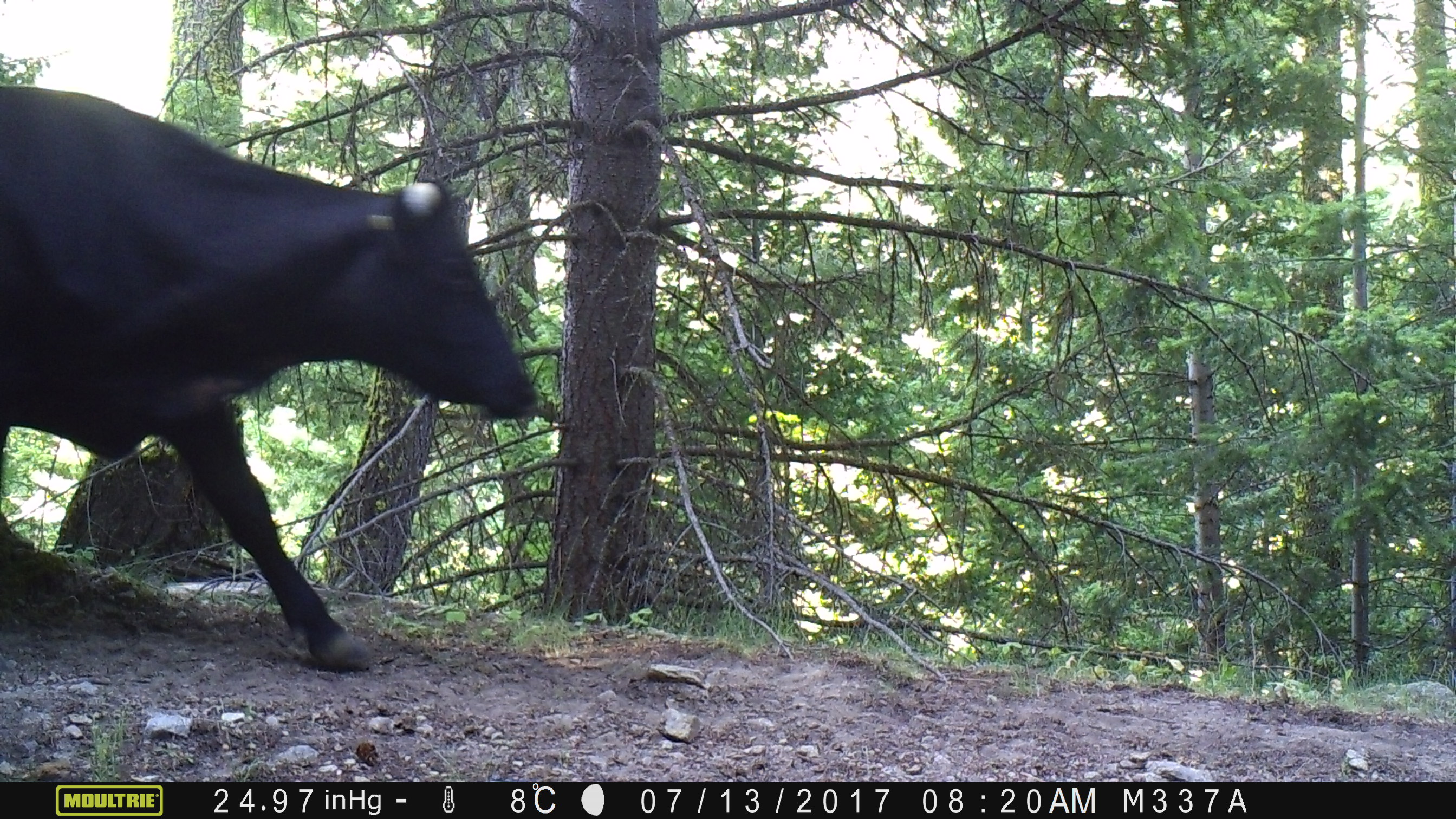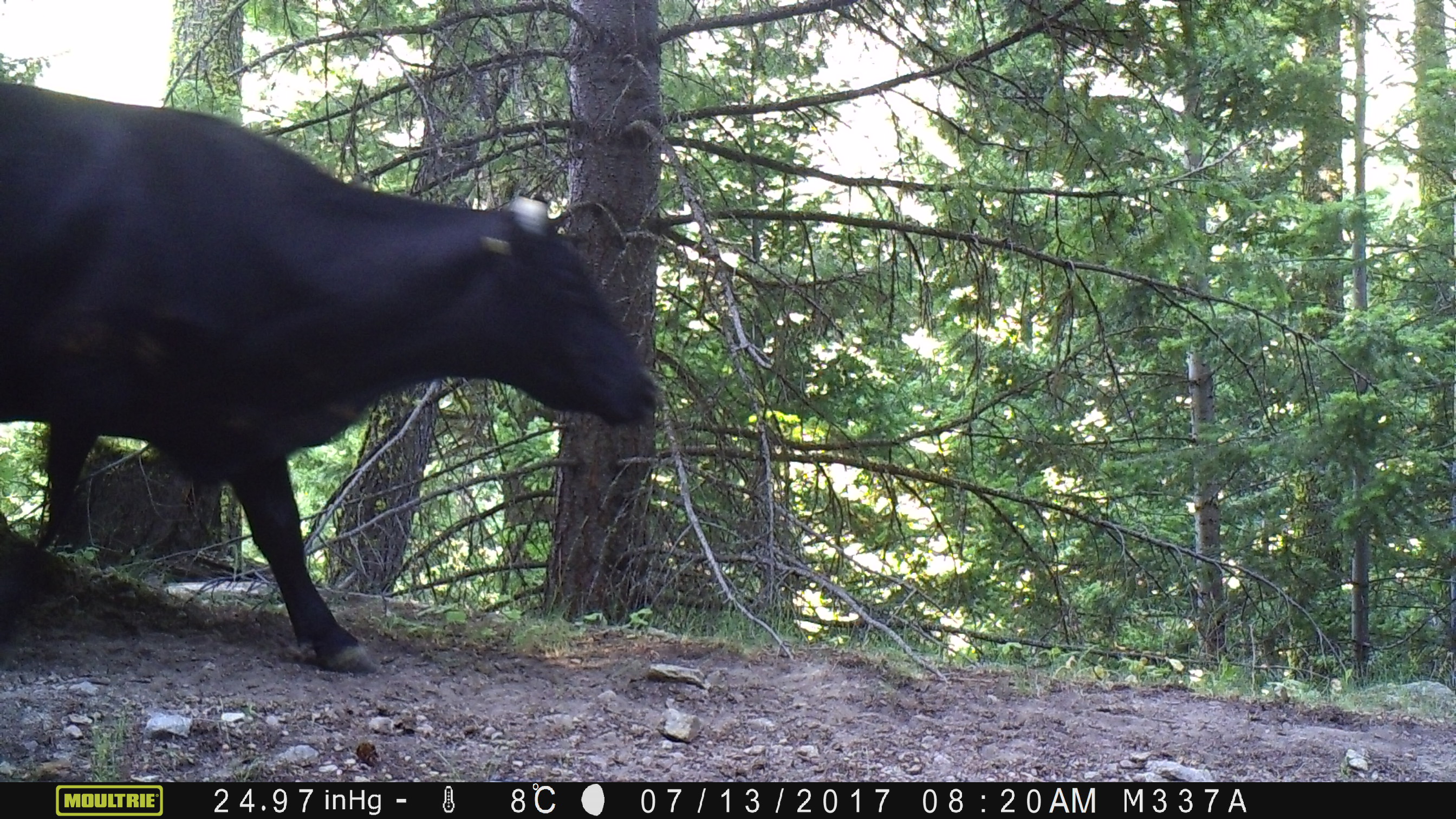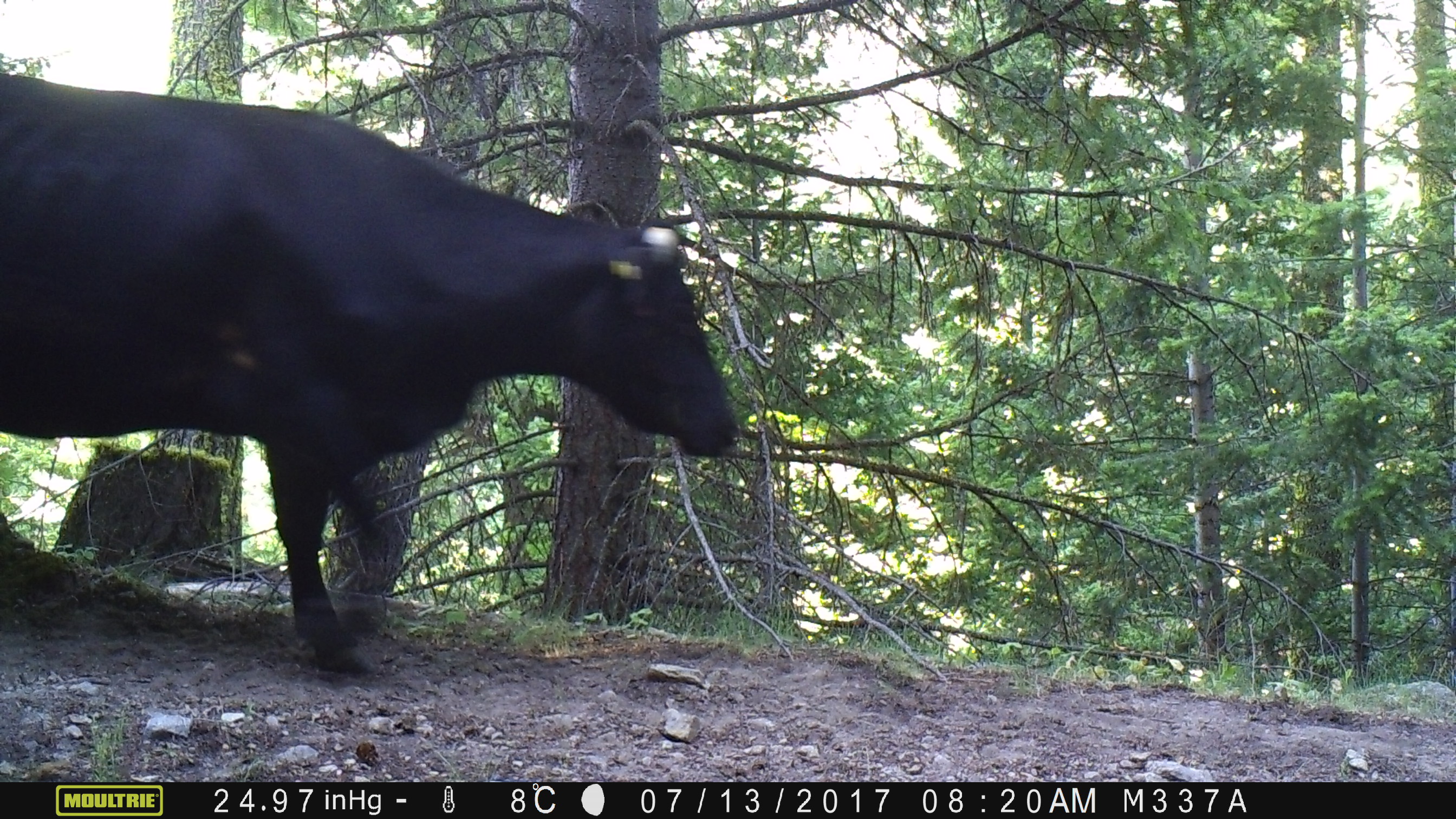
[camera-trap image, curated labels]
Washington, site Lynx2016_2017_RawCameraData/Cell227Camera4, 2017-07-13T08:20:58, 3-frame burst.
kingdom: Animalia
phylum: Chordata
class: Mammalia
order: Artiodactyla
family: Bovidae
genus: Bos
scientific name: Bos taurus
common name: domestic cattle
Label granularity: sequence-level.